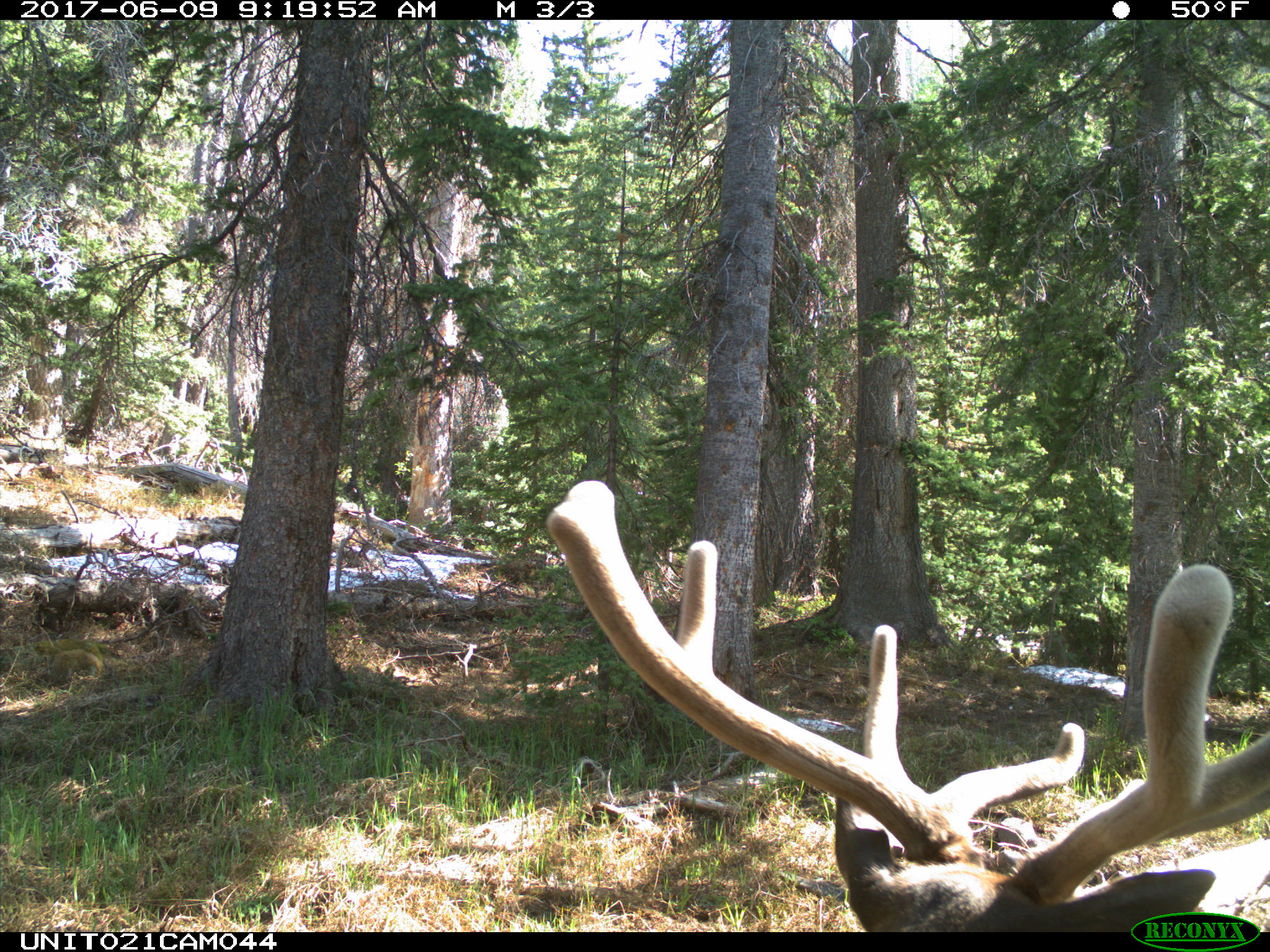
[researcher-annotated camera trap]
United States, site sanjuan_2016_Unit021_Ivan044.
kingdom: Animalia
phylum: Chordata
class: Mammalia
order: Artiodactyla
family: Cervidae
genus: Cervus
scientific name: Cervus elaphus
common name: red deer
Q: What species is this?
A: Cervus elaphus (red deer).